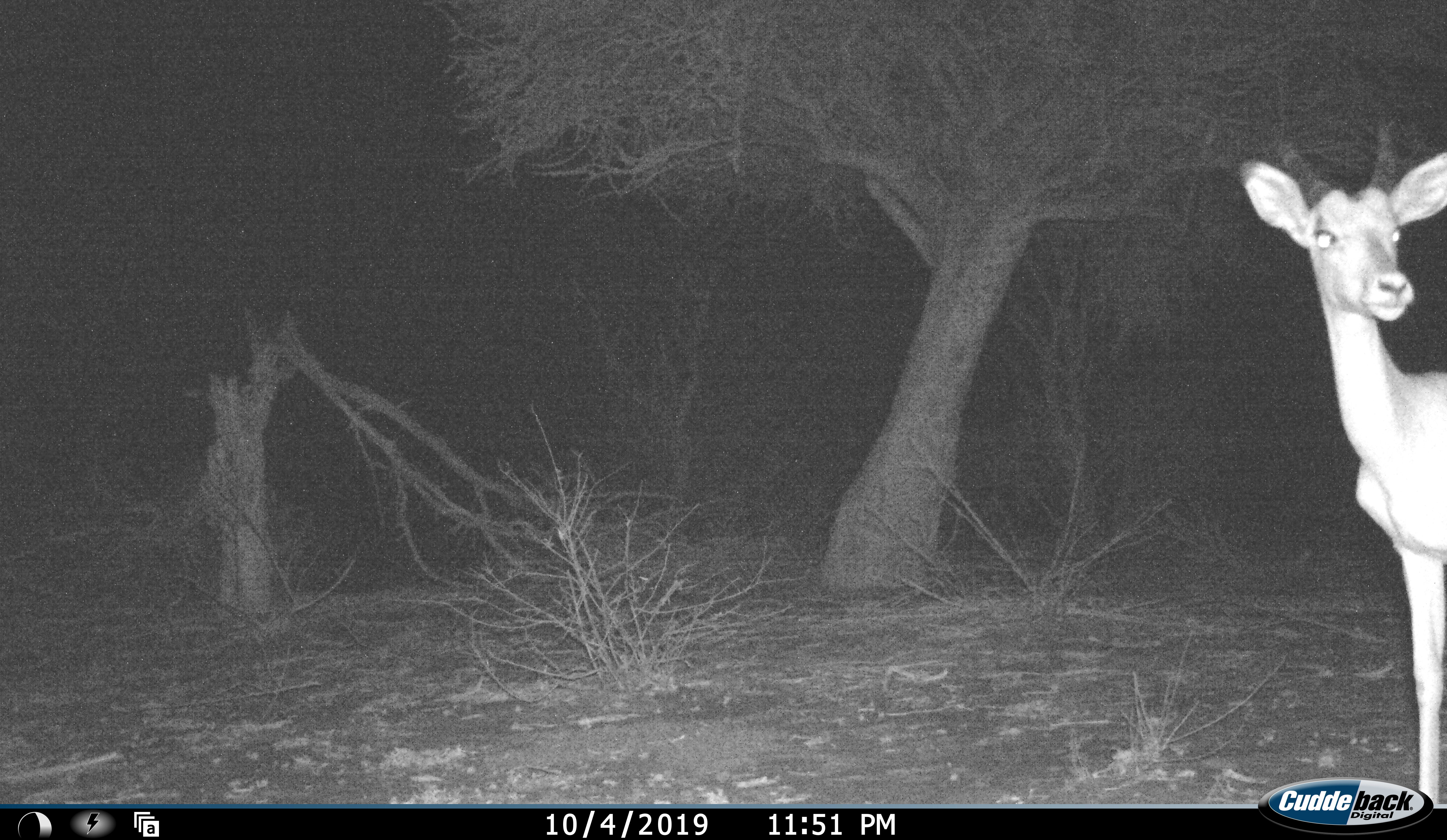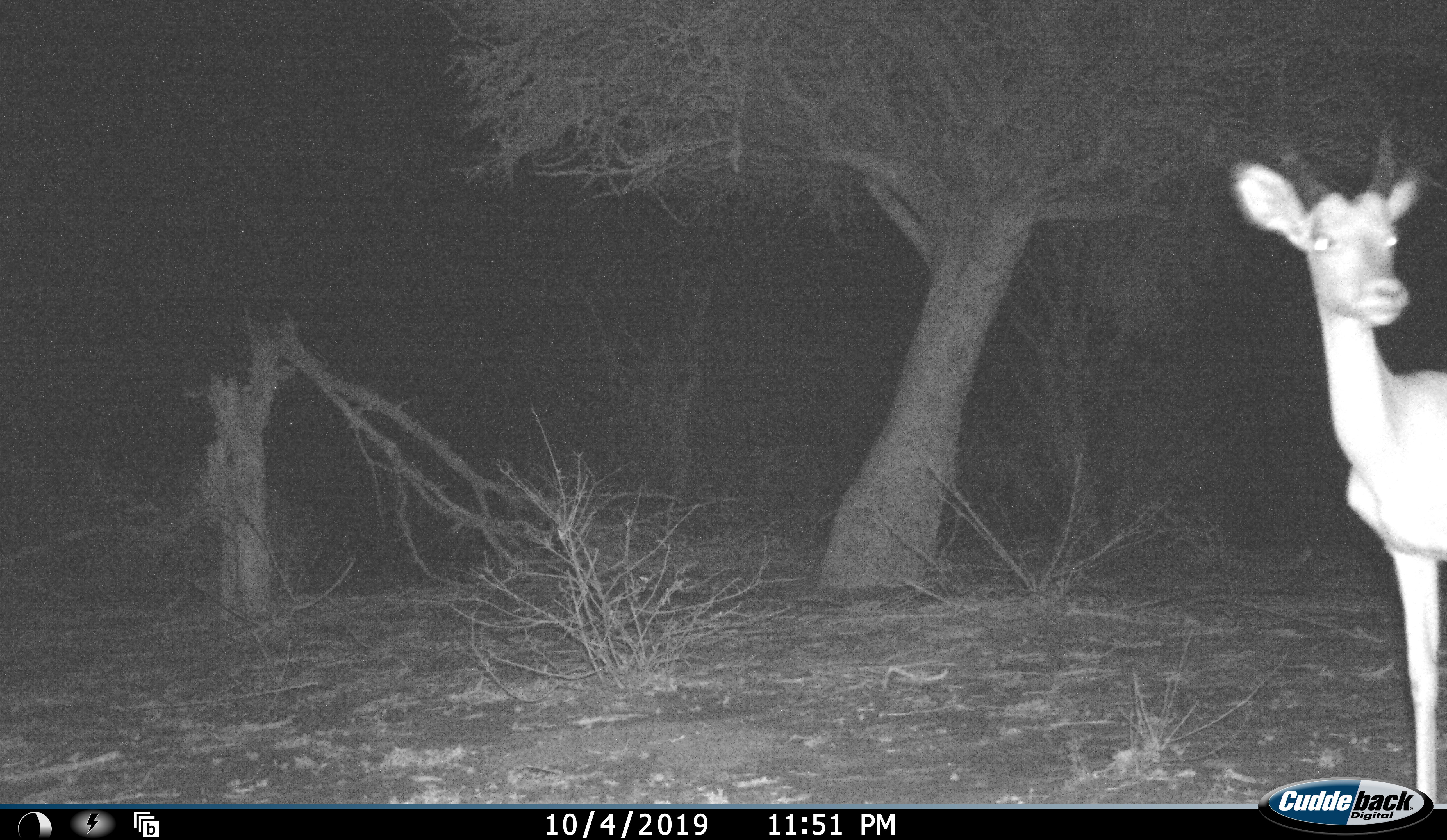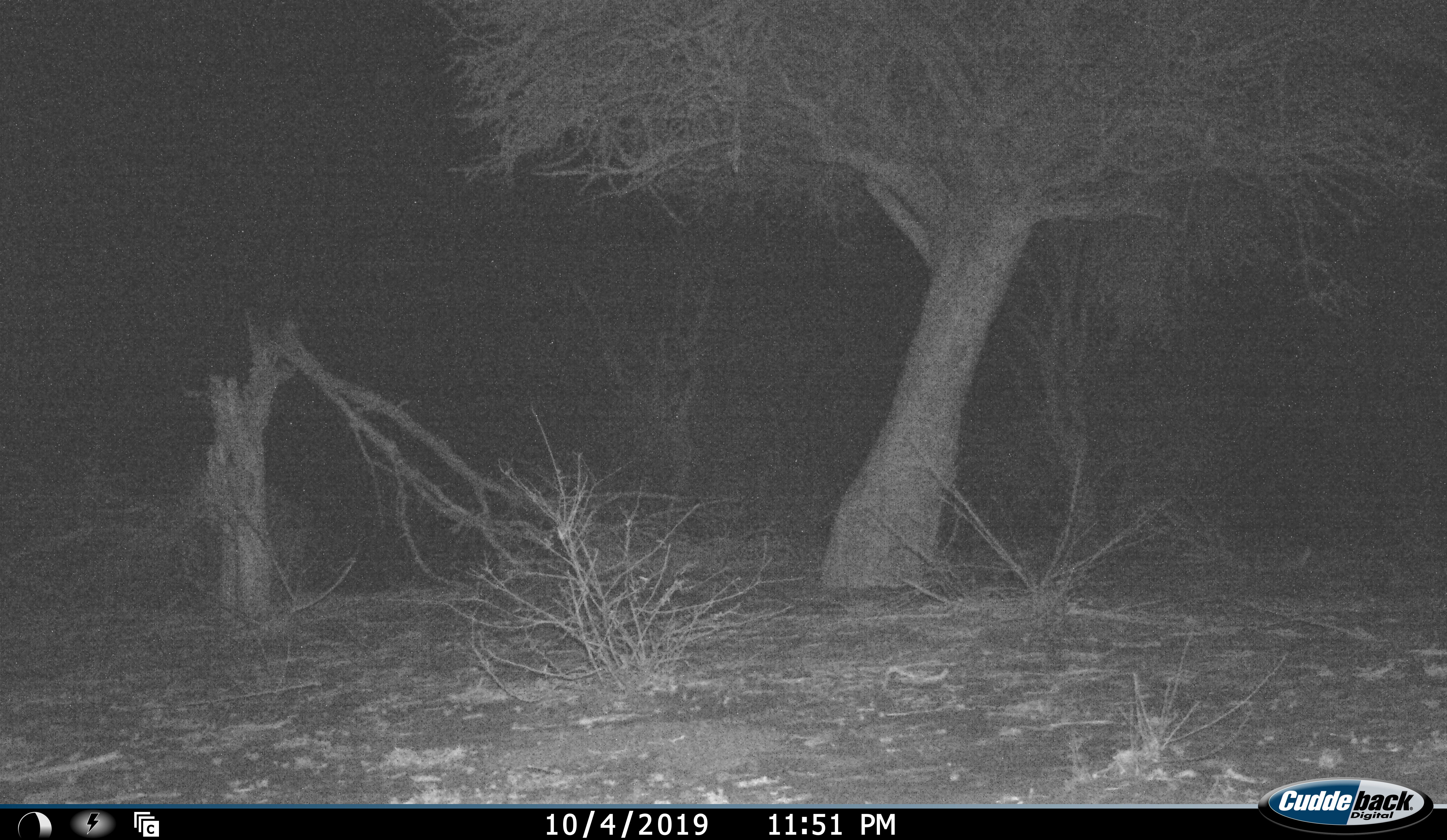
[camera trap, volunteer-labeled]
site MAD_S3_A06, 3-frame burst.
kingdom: Animalia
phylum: Chordata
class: Mammalia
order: Artiodactyla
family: Bovidae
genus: Aepyceros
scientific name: Aepyceros melampus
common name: impala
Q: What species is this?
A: Impala (Aepyceros melampus).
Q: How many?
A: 1.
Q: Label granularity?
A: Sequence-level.